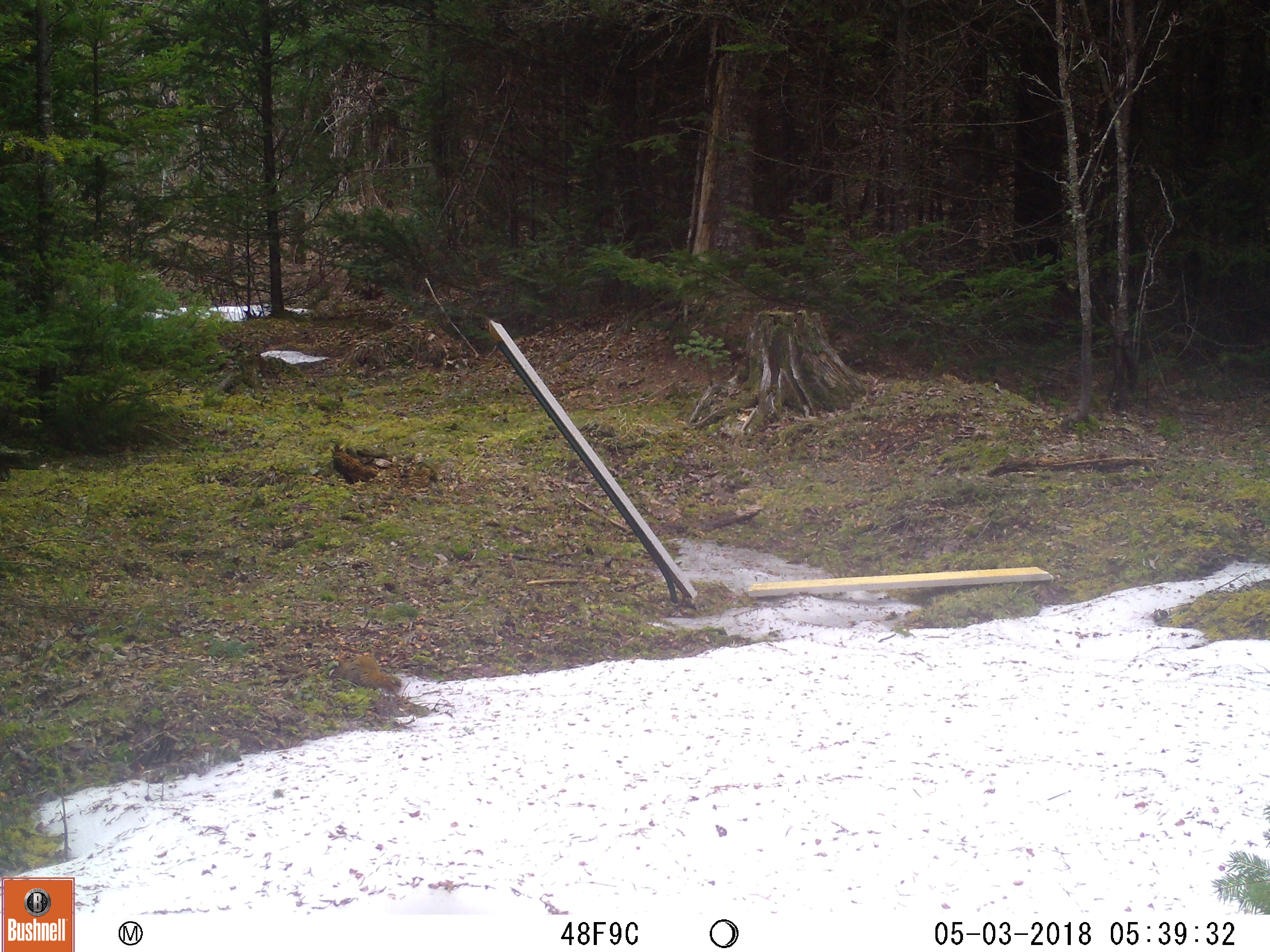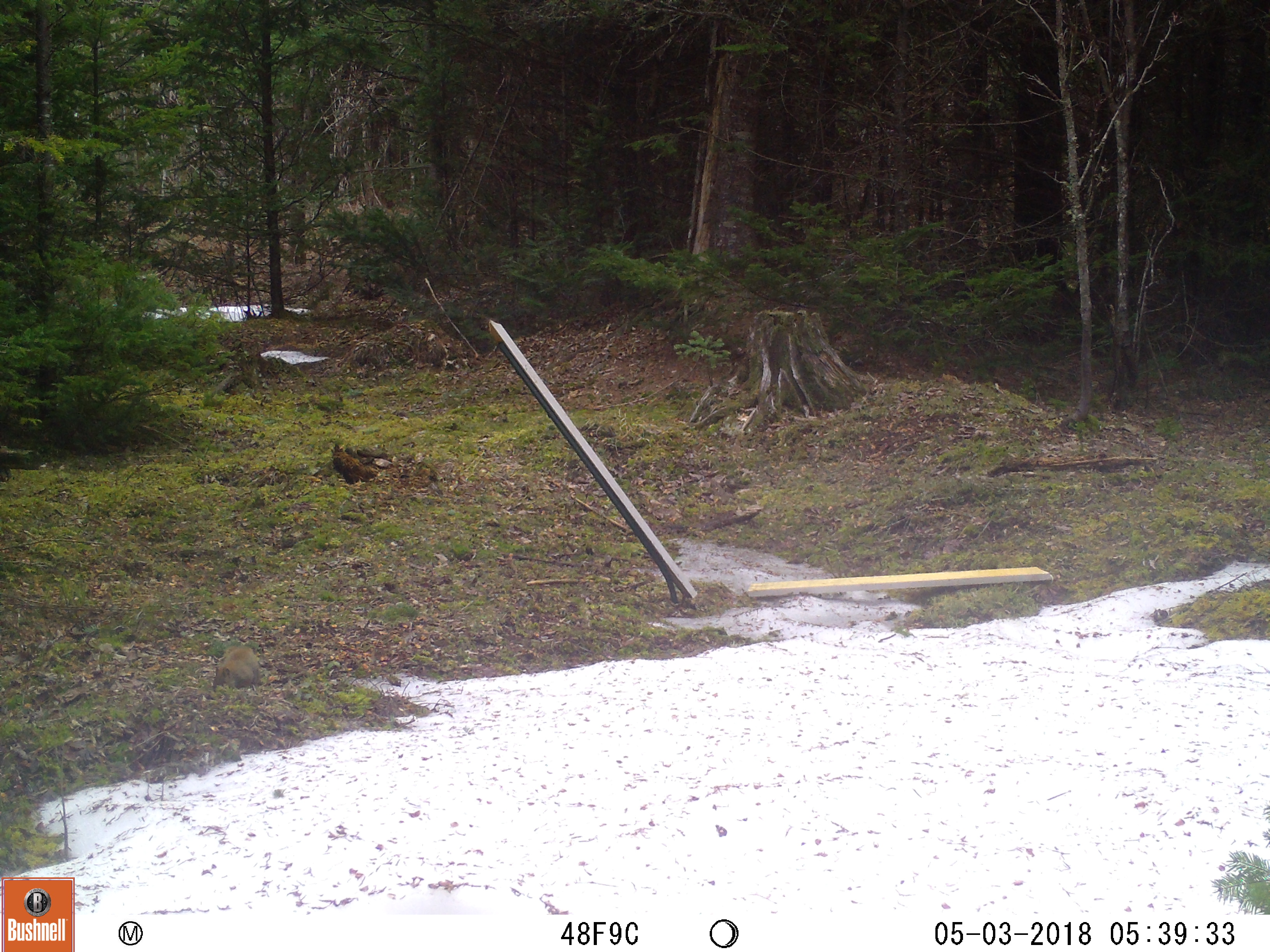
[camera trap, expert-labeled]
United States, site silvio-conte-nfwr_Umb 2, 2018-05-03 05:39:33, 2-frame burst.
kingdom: Animalia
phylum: Chordata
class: Mammalia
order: Rodentia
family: Sciuridae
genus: Tamiasciurus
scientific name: Tamiasciurus hudsonicus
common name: red squirrel